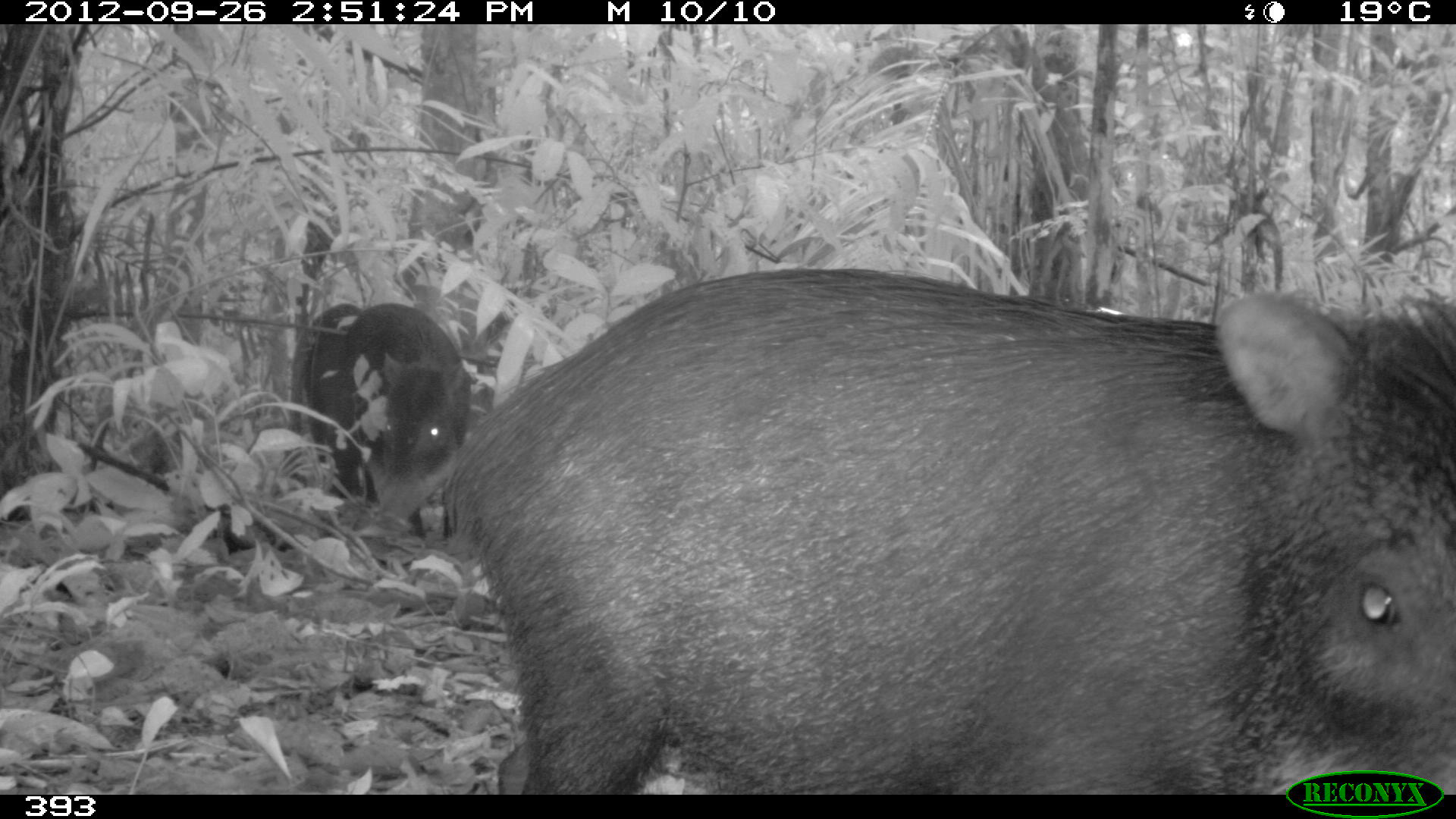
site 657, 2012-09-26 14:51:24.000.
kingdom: Animalia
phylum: Chordata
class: Mammalia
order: Artiodactyla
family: Tayassuidae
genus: Tayassu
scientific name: Tayassu pecari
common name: white-lipped peccary